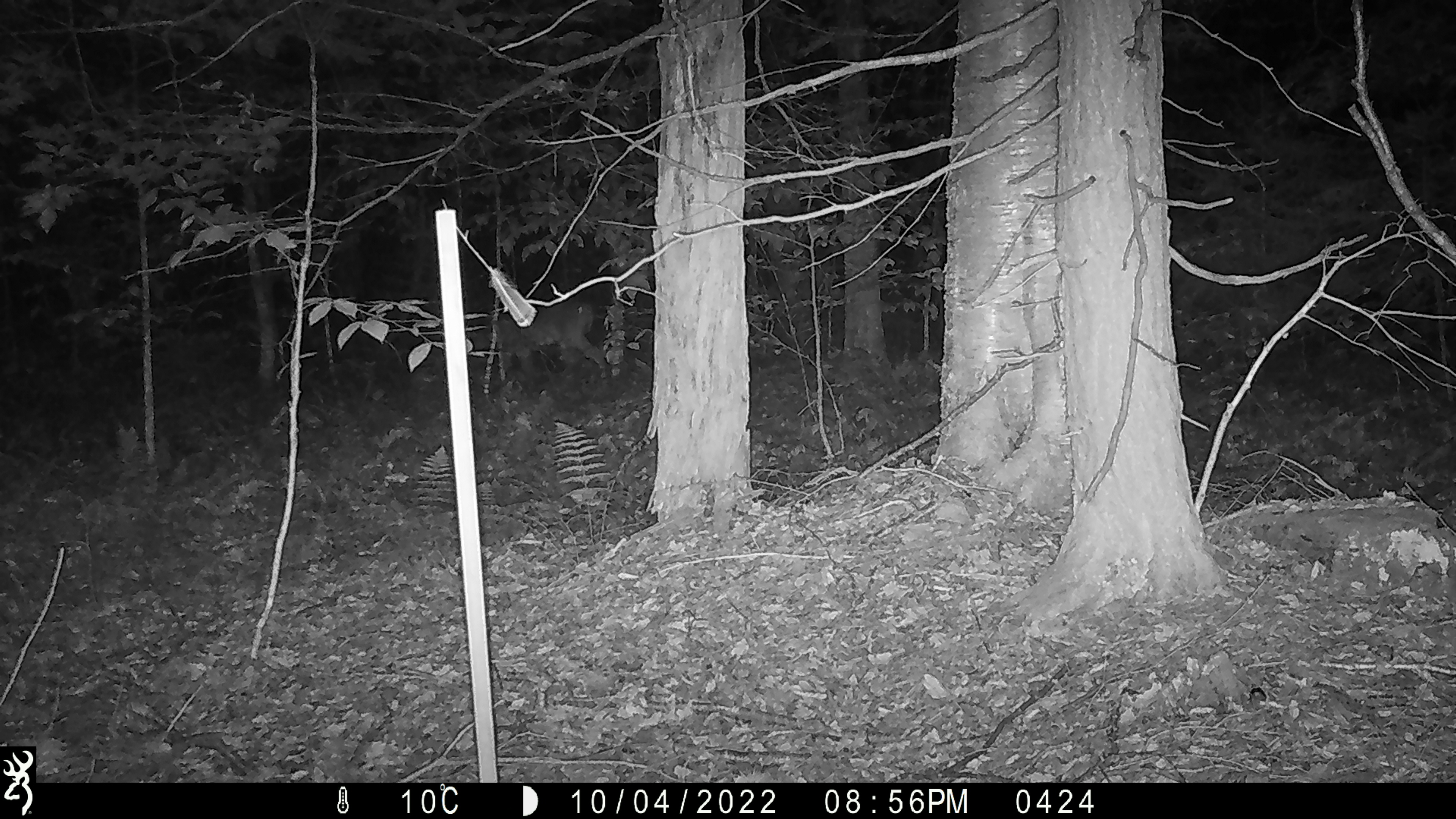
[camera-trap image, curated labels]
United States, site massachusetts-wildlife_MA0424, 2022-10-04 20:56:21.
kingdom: Animalia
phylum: Chordata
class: Mammalia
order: Artiodactyla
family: Cervidae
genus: Odocoileus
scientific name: Odocoileus virginianus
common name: white-tailed deer